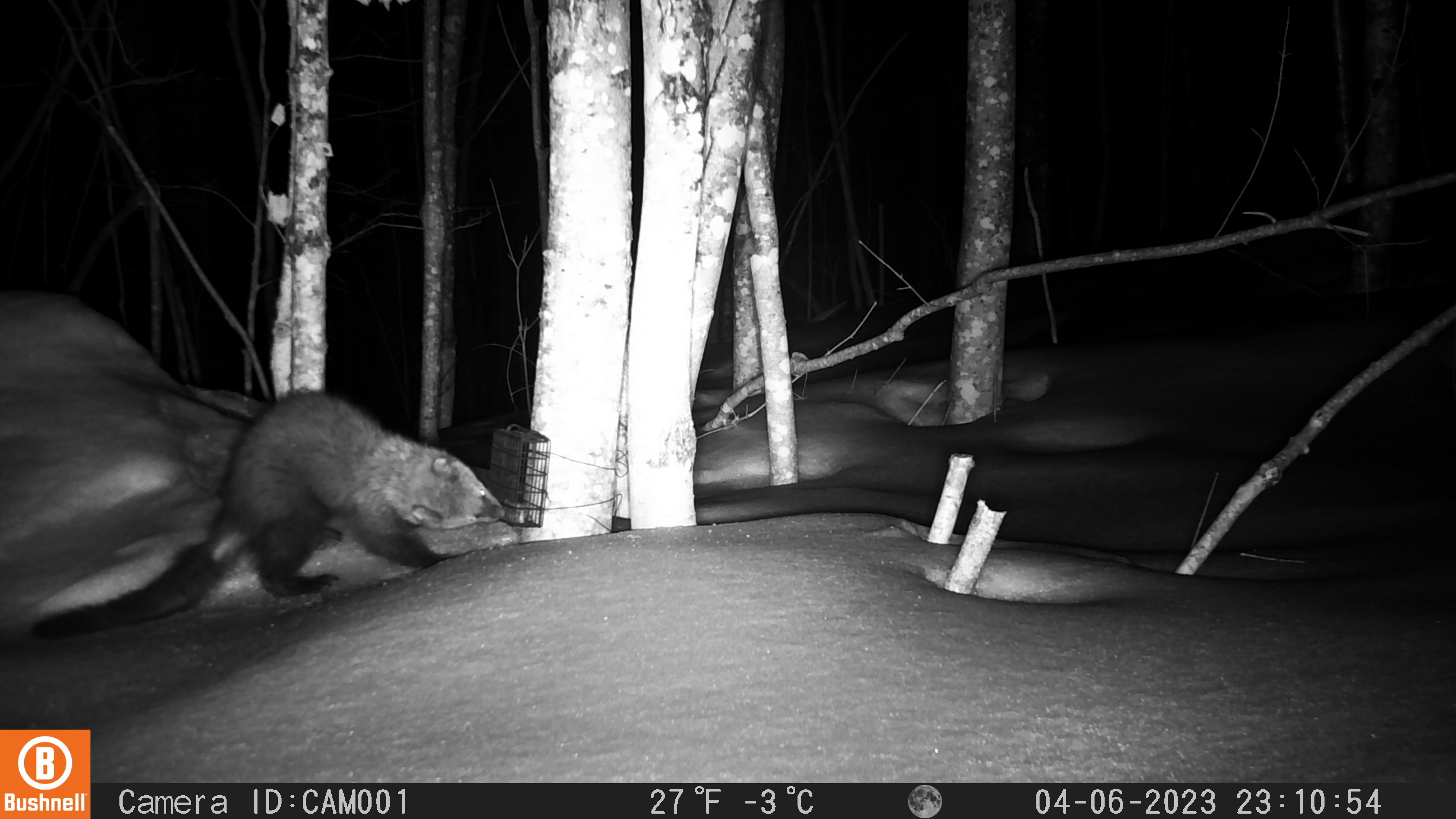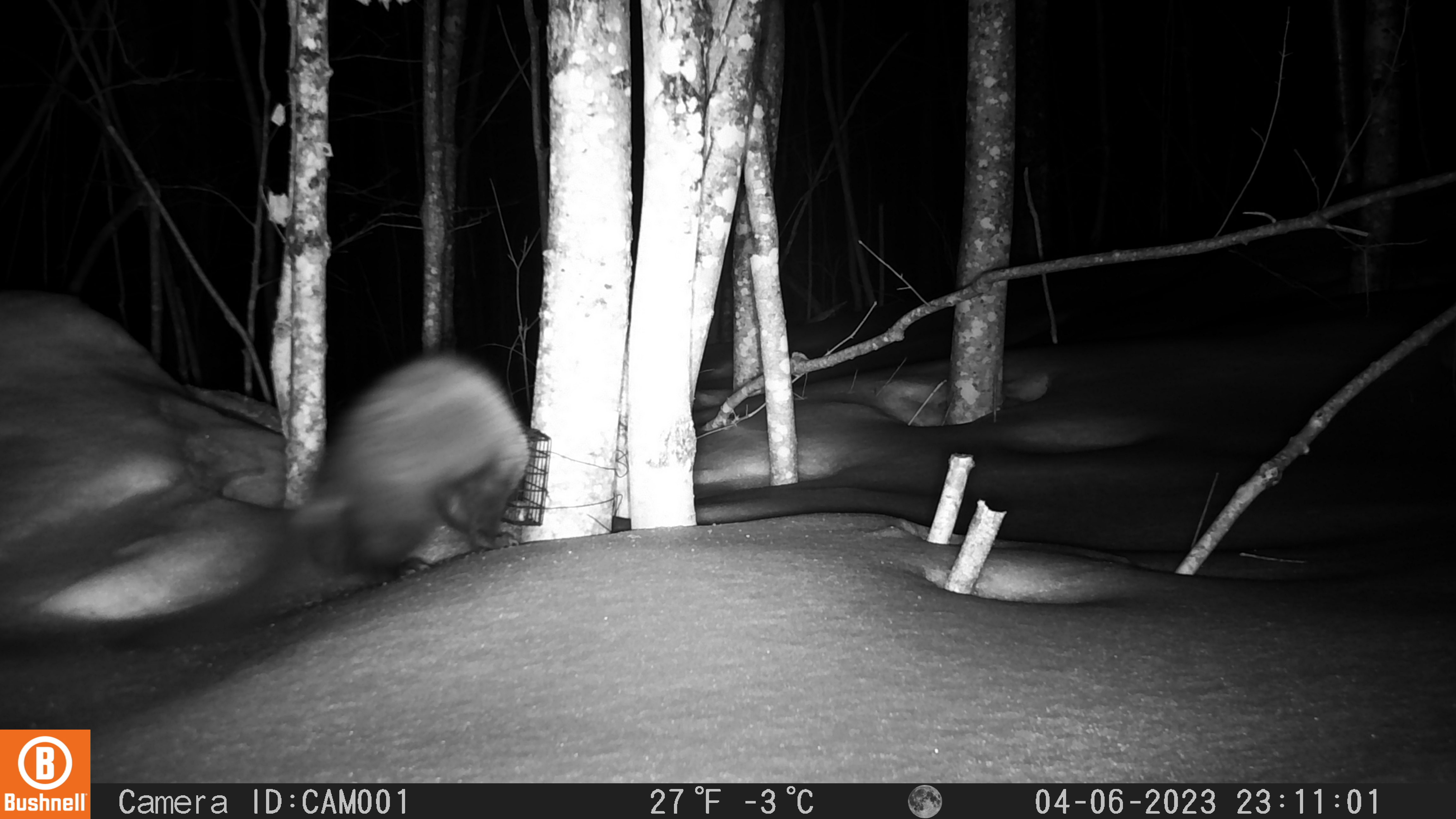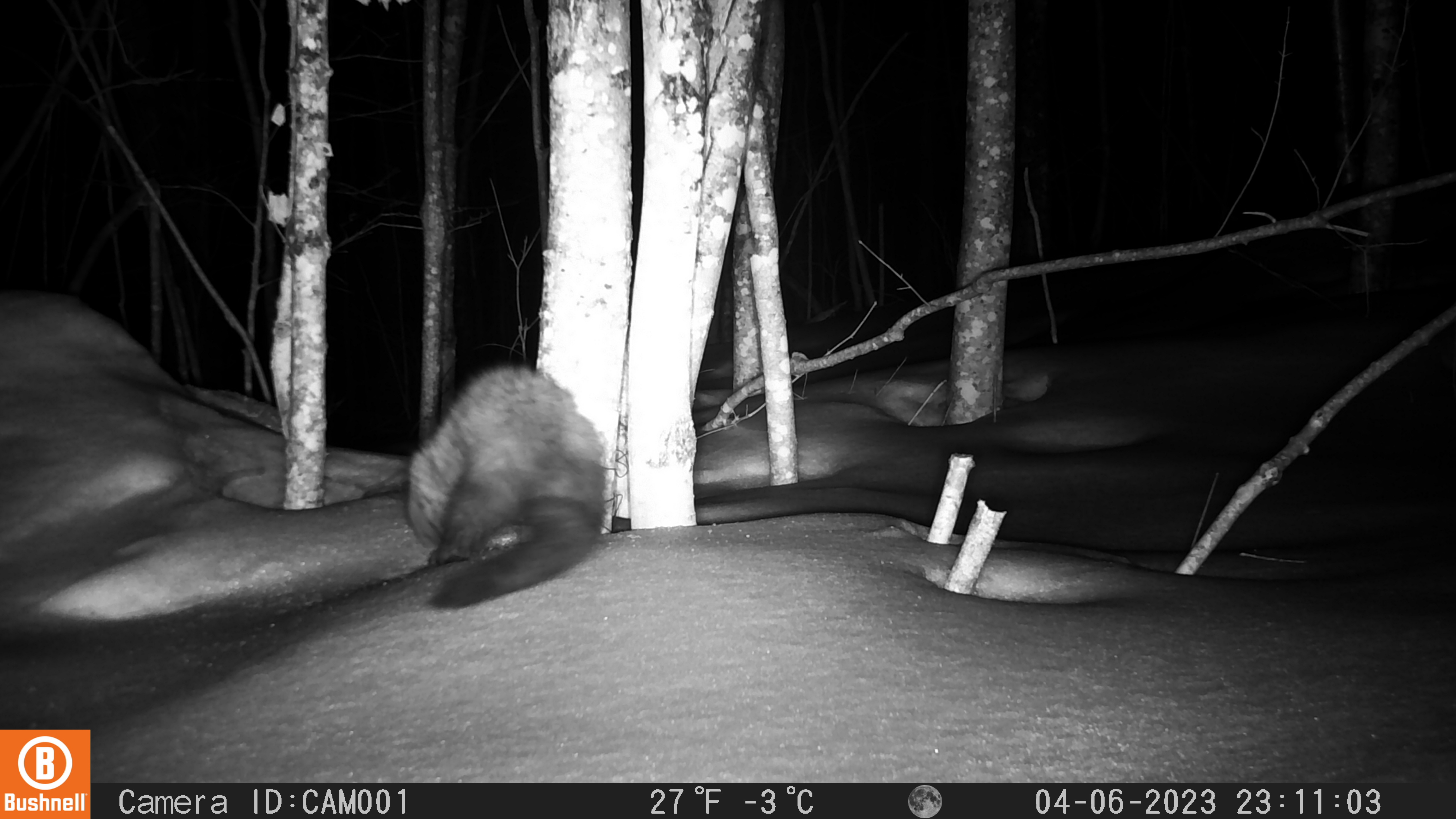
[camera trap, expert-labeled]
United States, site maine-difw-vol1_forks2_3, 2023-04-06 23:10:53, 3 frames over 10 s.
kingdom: Animalia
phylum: Chordata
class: Mammalia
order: Carnivora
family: Mustelidae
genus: Pekania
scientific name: Pekania pennanti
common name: fisher